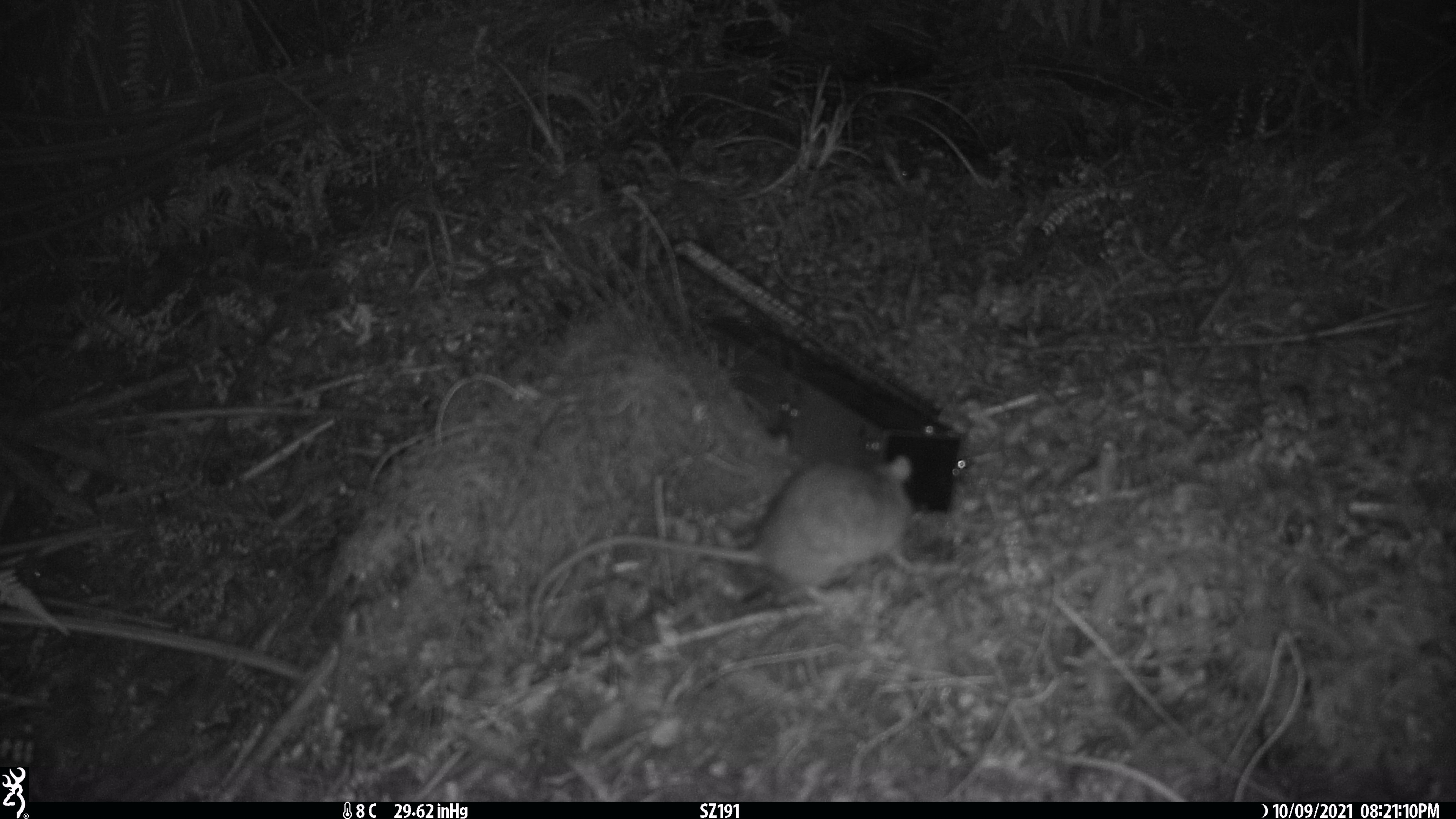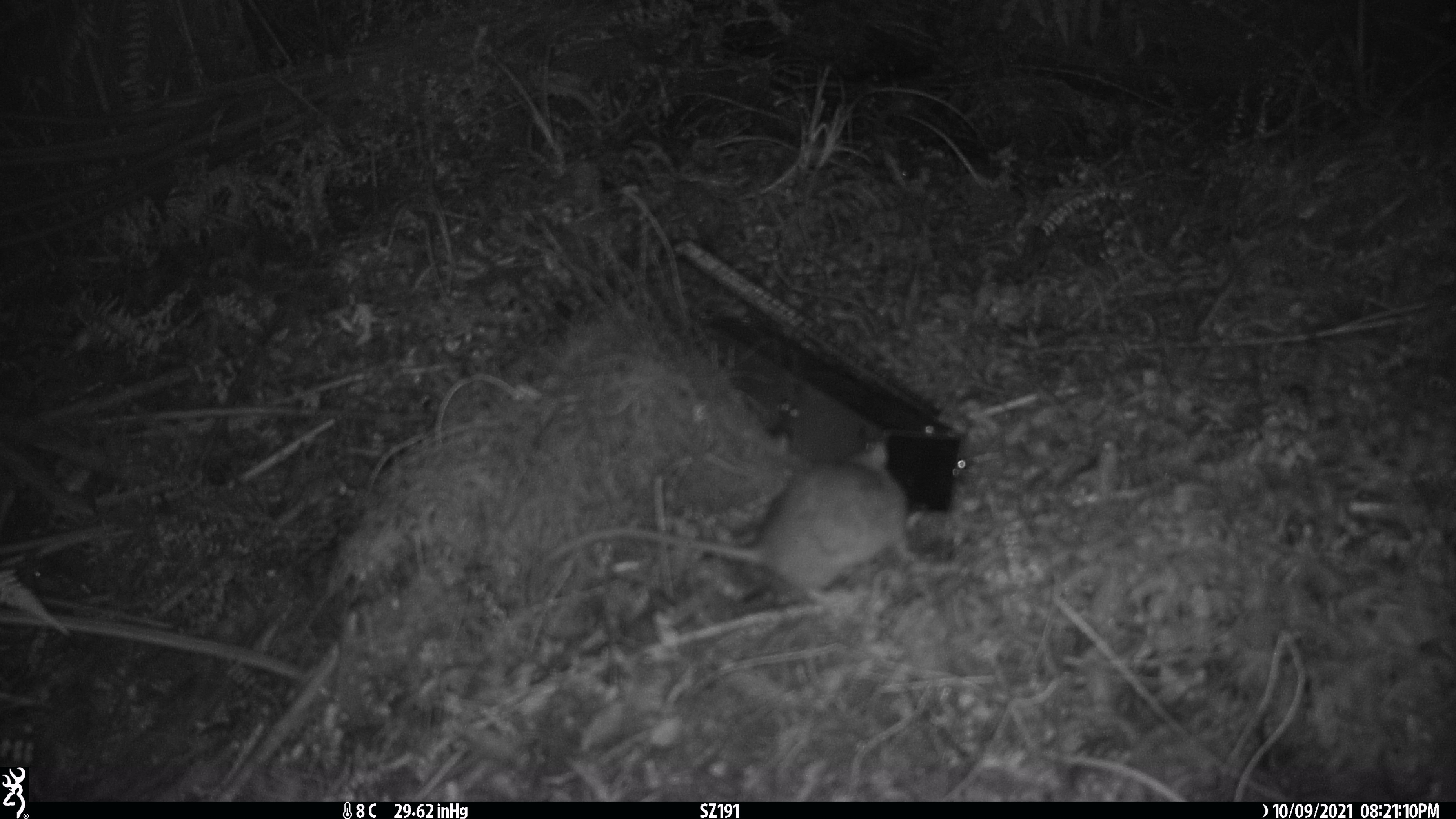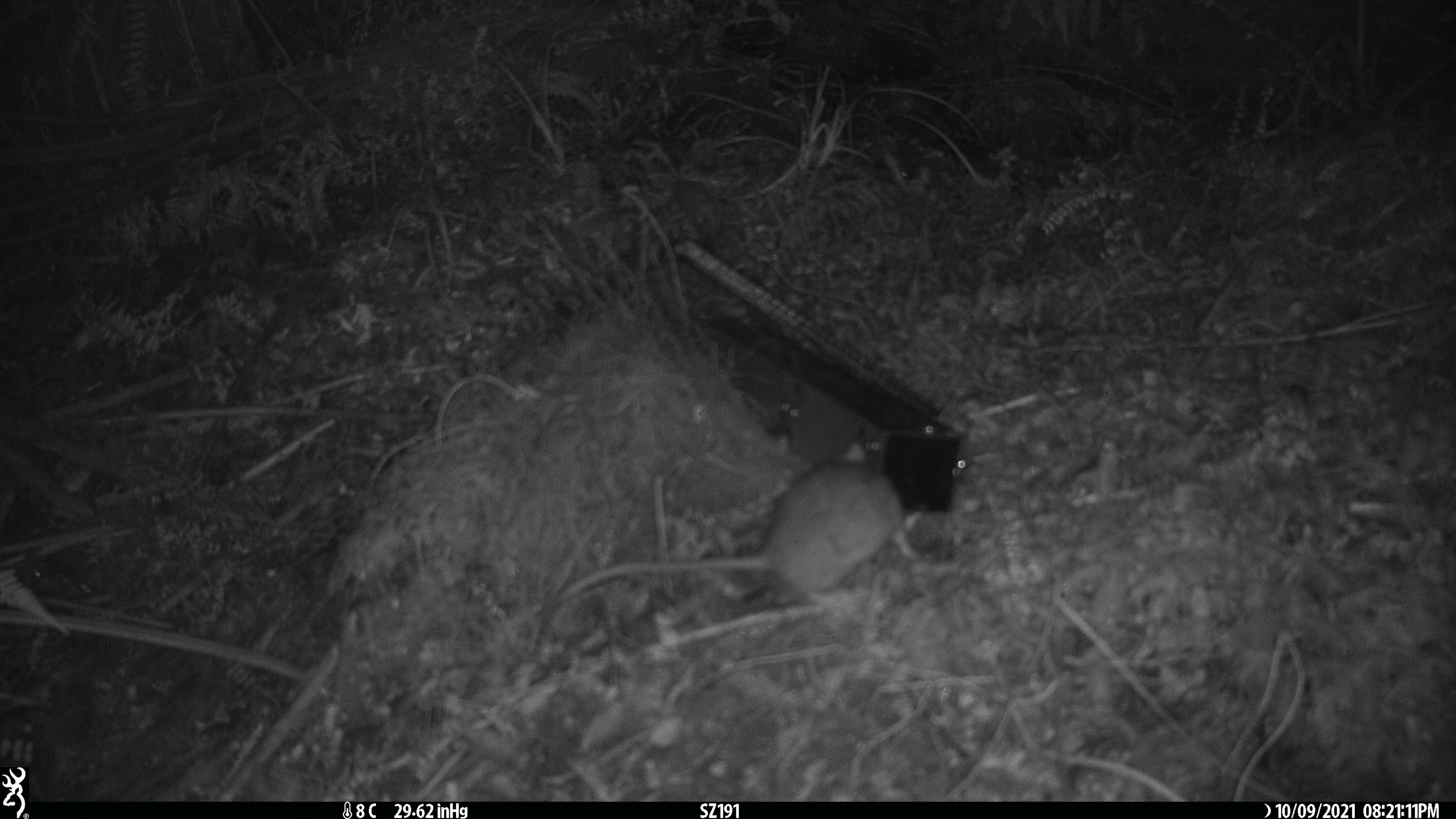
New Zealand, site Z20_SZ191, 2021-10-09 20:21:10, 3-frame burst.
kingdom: Animalia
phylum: Chordata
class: Mammalia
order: Rodentia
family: Muridae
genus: Rattus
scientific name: Rattus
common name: rat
Rat (Rattus).